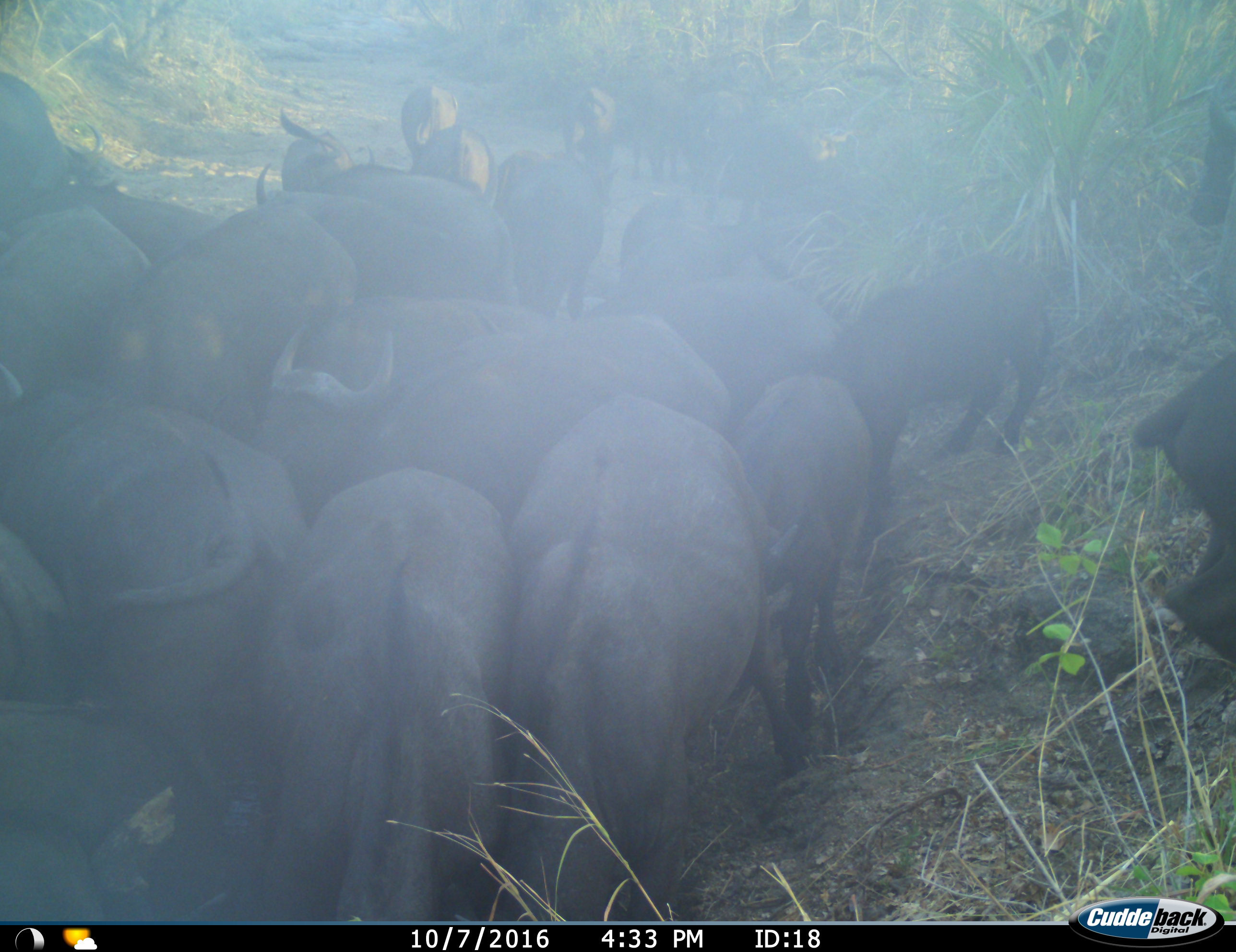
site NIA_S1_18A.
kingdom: Animalia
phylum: Chordata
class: Mammalia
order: Artiodactyla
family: Bovidae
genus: Syncerus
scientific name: Syncerus caffer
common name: african buffalo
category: buffalo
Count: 11-50.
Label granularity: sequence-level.